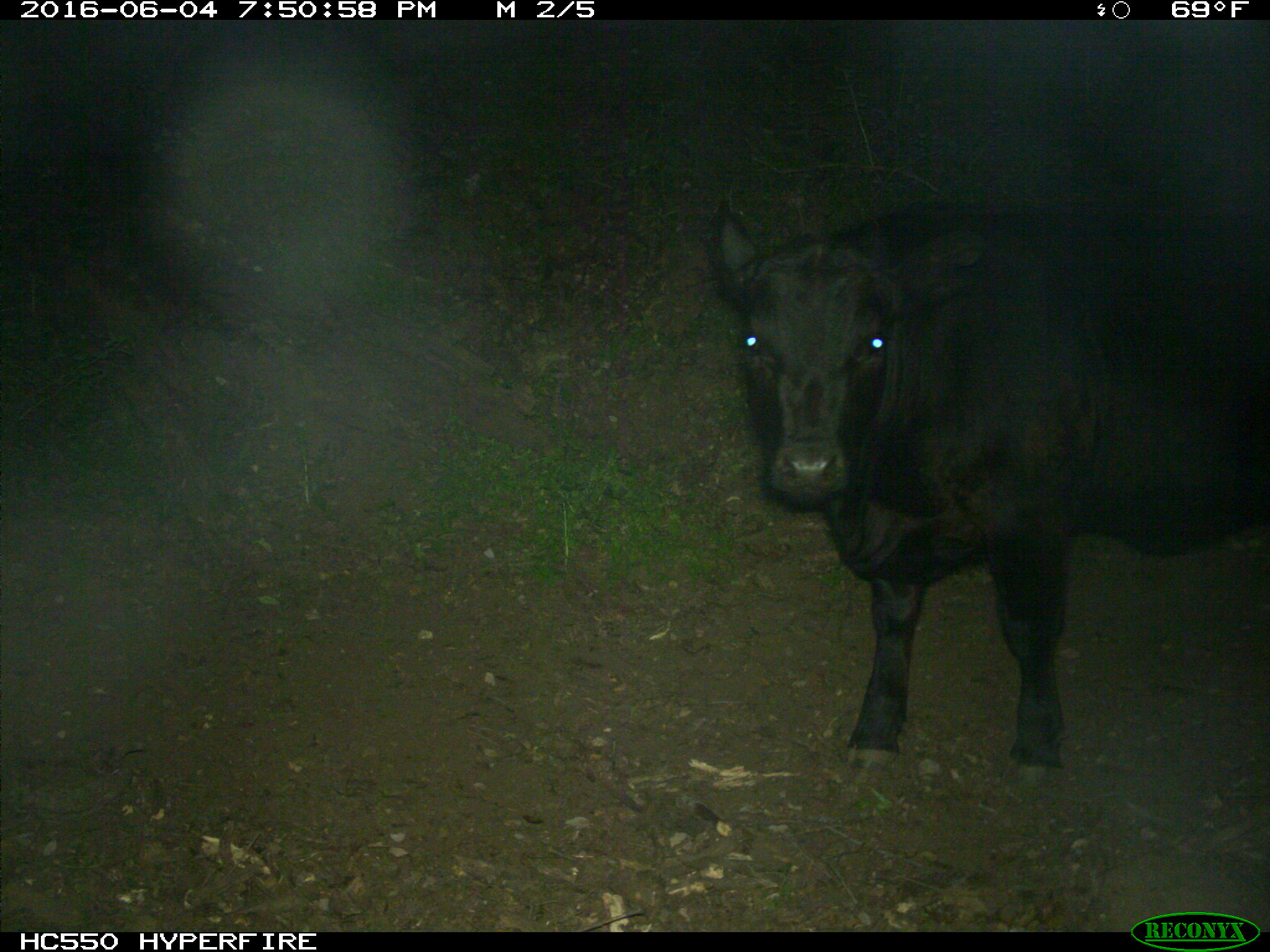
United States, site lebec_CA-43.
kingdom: Animalia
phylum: Chordata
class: Mammalia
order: Artiodactyla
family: Bovidae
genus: Bos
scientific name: Bos taurus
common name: domestic cow